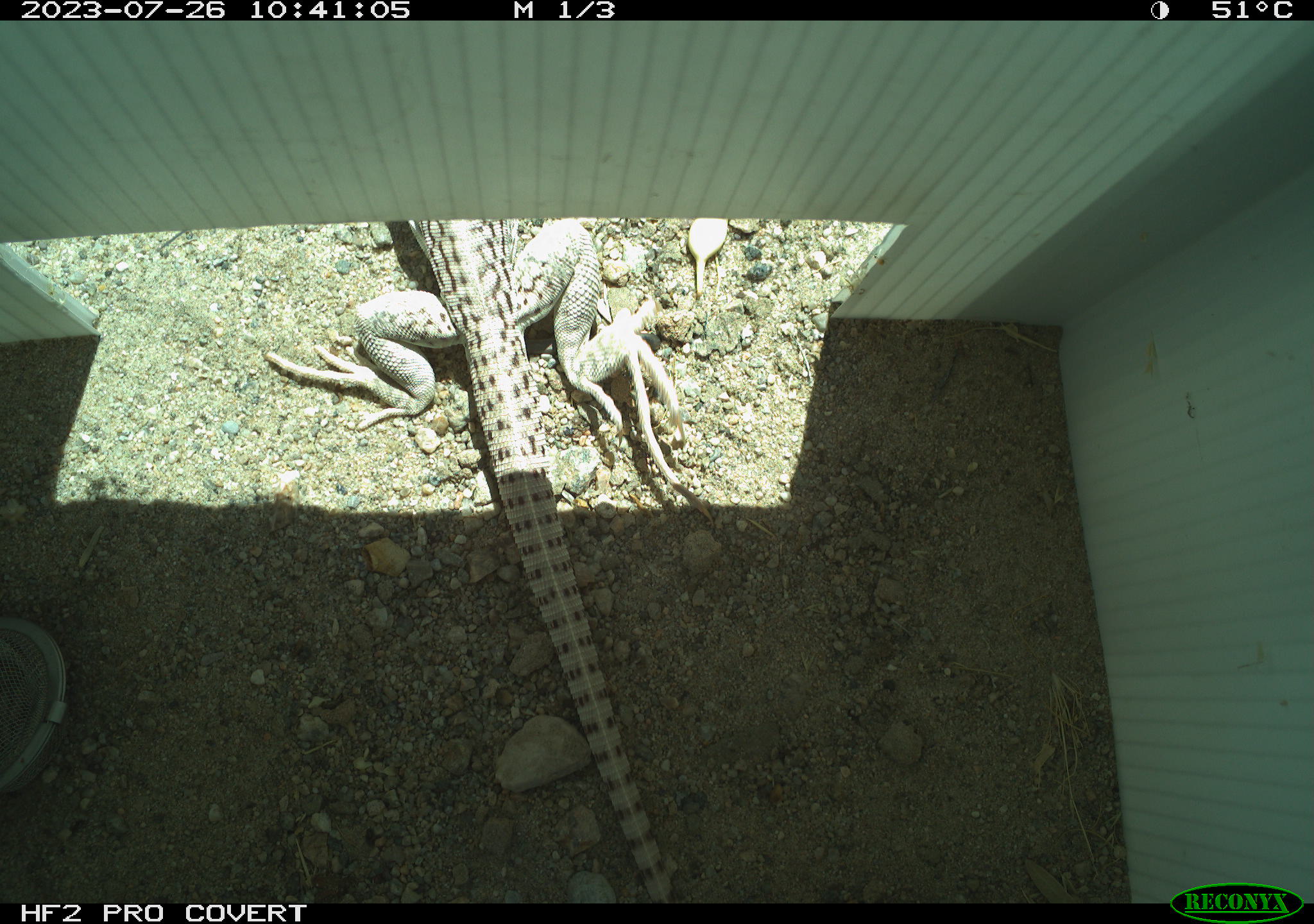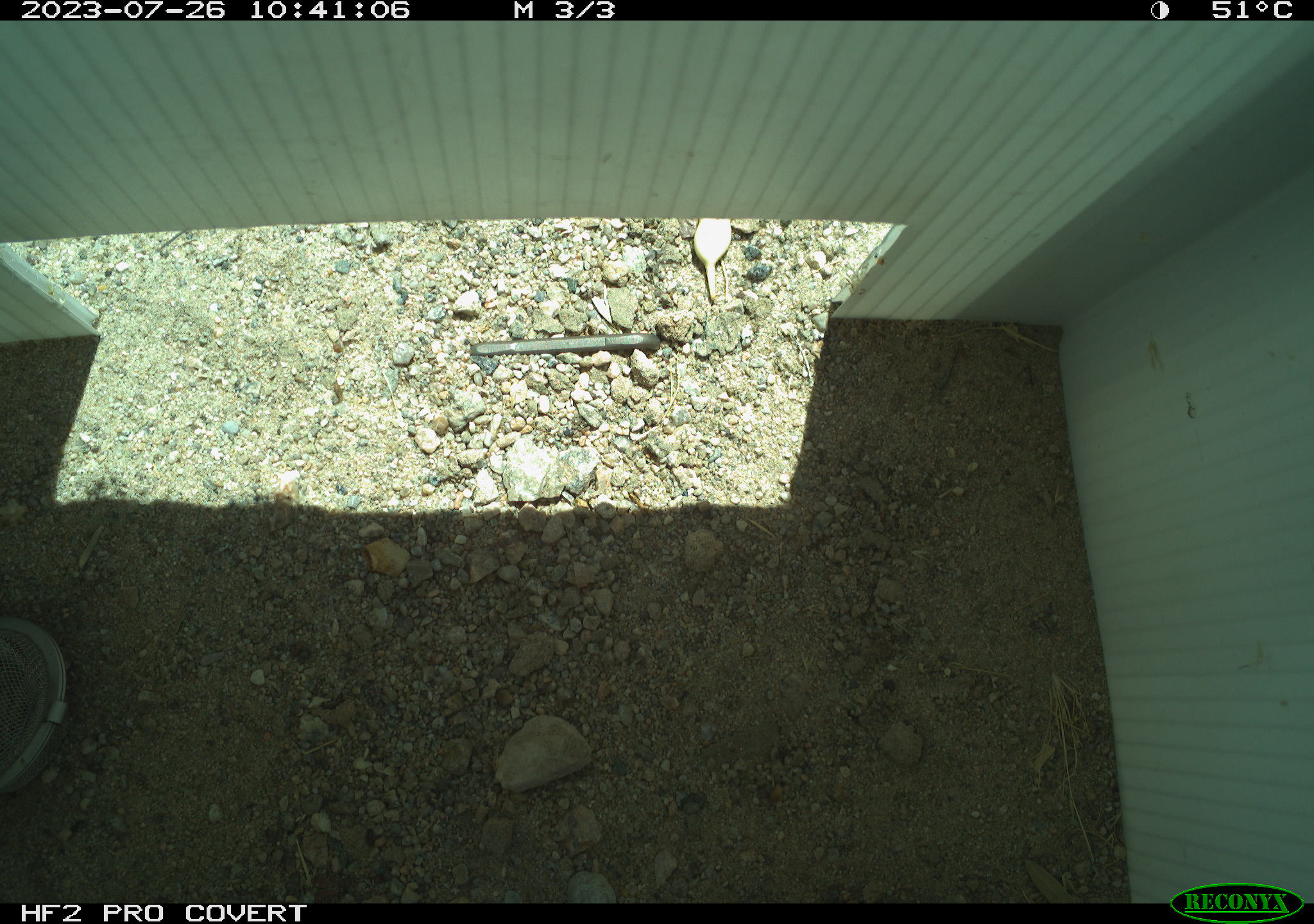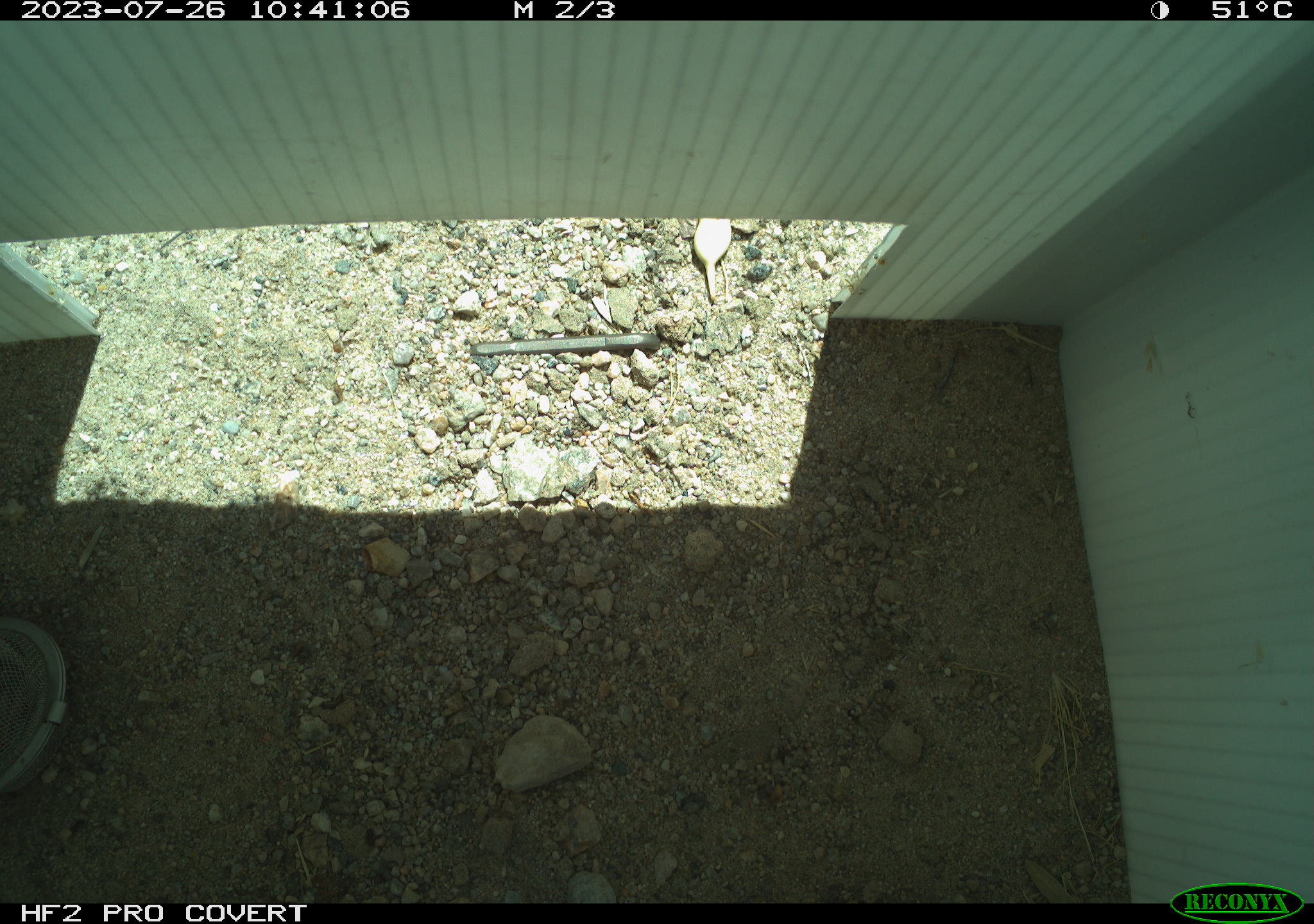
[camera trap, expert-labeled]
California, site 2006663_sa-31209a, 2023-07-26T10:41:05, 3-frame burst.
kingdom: Animalia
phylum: Chordata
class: Reptilia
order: Squamata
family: Iguanidae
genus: Dipsosaurus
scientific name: Dipsosaurus dorsalis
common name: common desert iguana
Common desert iguana (Dipsosaurus dorsalis).